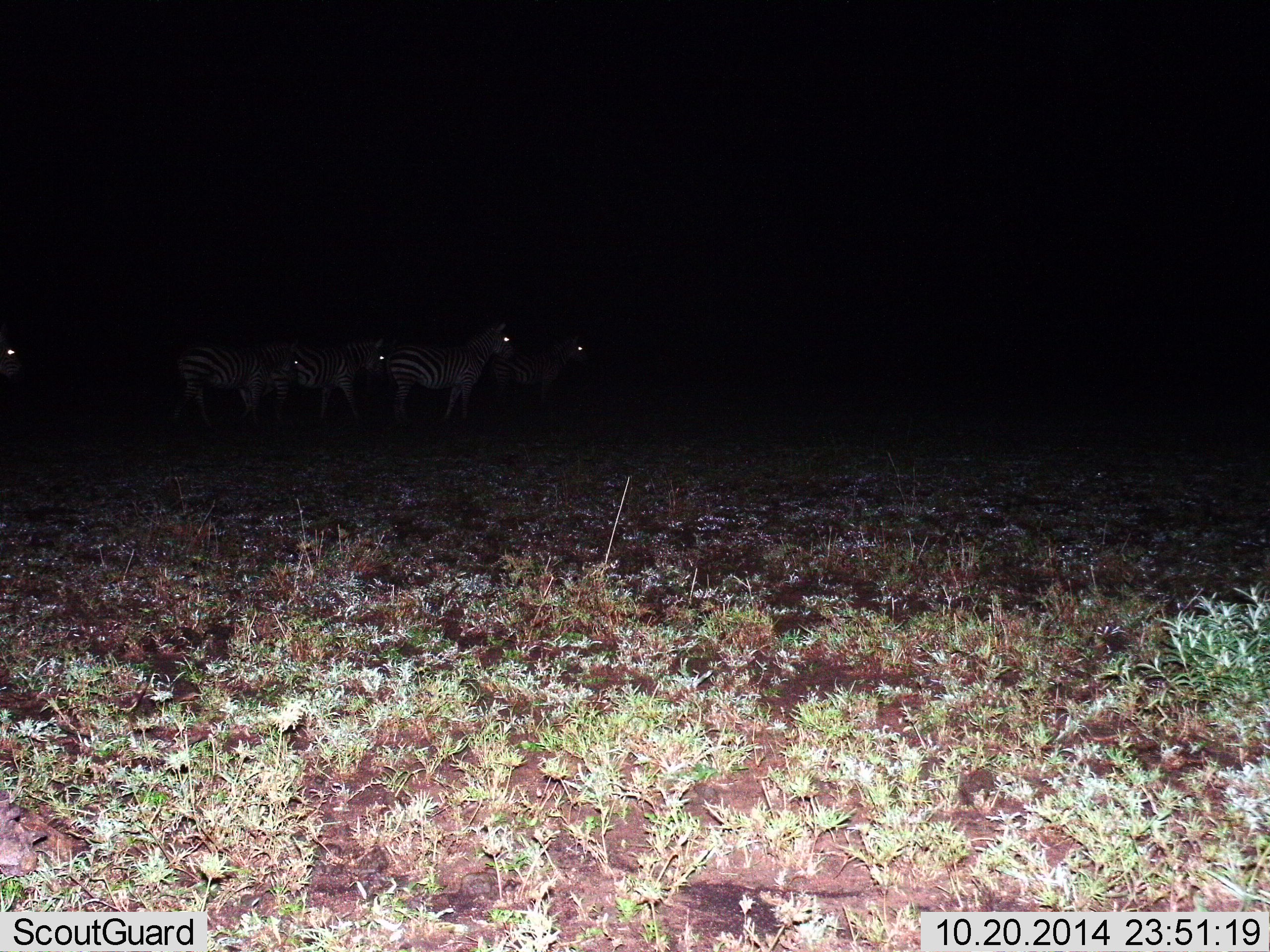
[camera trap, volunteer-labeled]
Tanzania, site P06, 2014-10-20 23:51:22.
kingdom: Animalia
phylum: Chordata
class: Mammalia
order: Perissodactyla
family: Equidae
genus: Equus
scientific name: Equus quagga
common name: plains zebra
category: zebra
Zebra (plains zebra) (Equus quagga), count 5. Behavior (volunteer vote fractions): standing 80%, resting 10%, moving 30%, interacting 0%. Young present (vote fraction): 0%. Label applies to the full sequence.